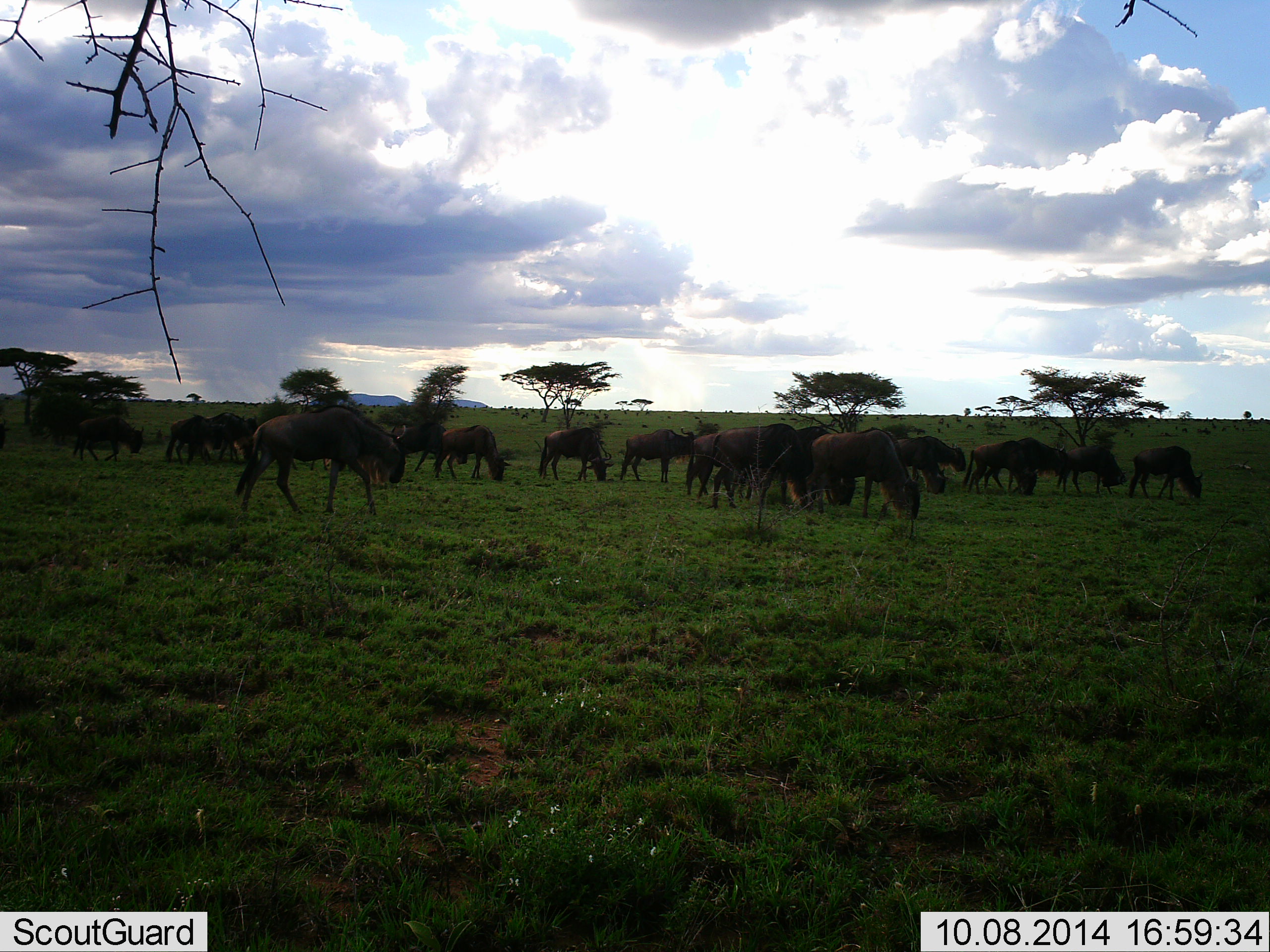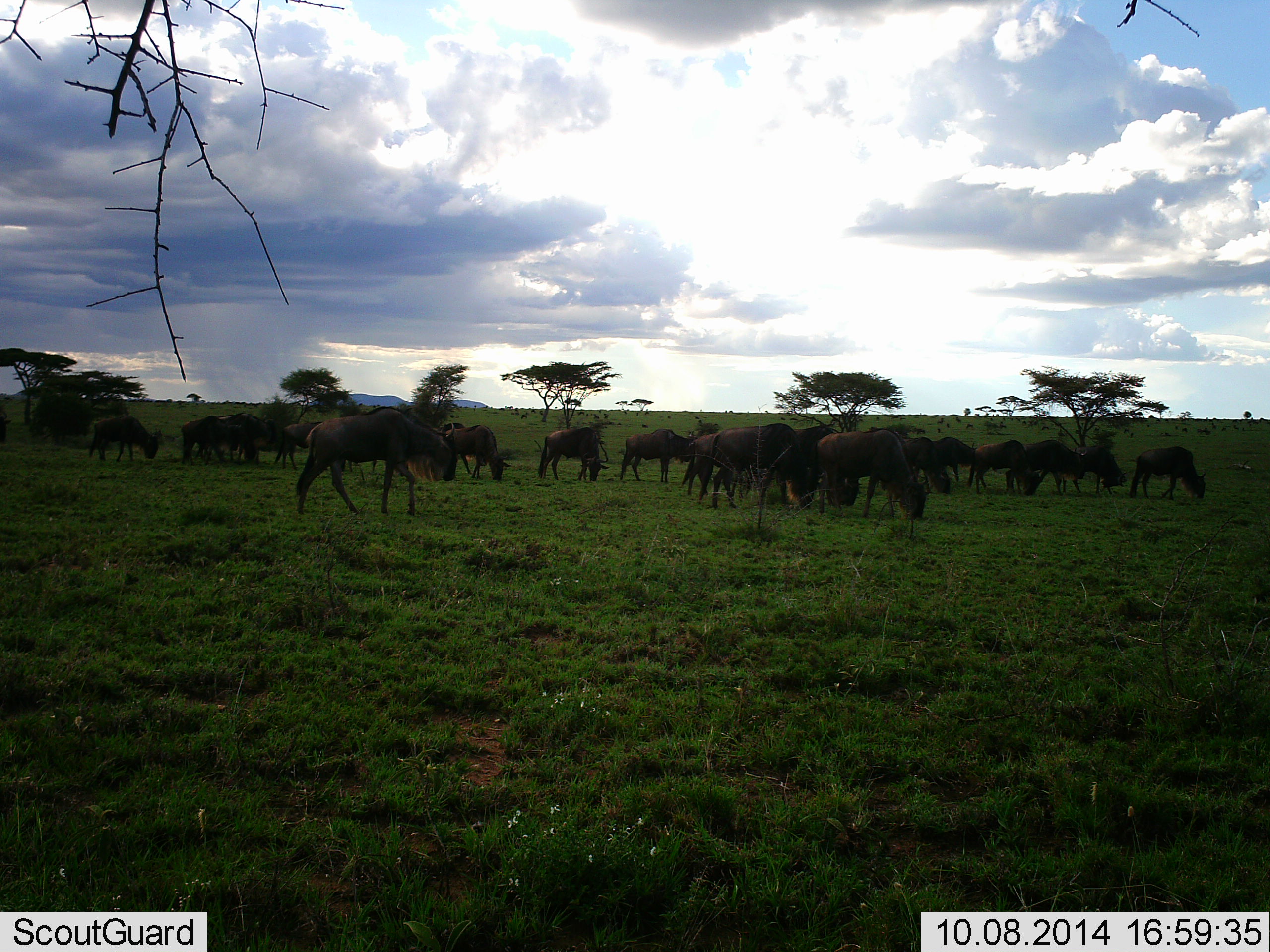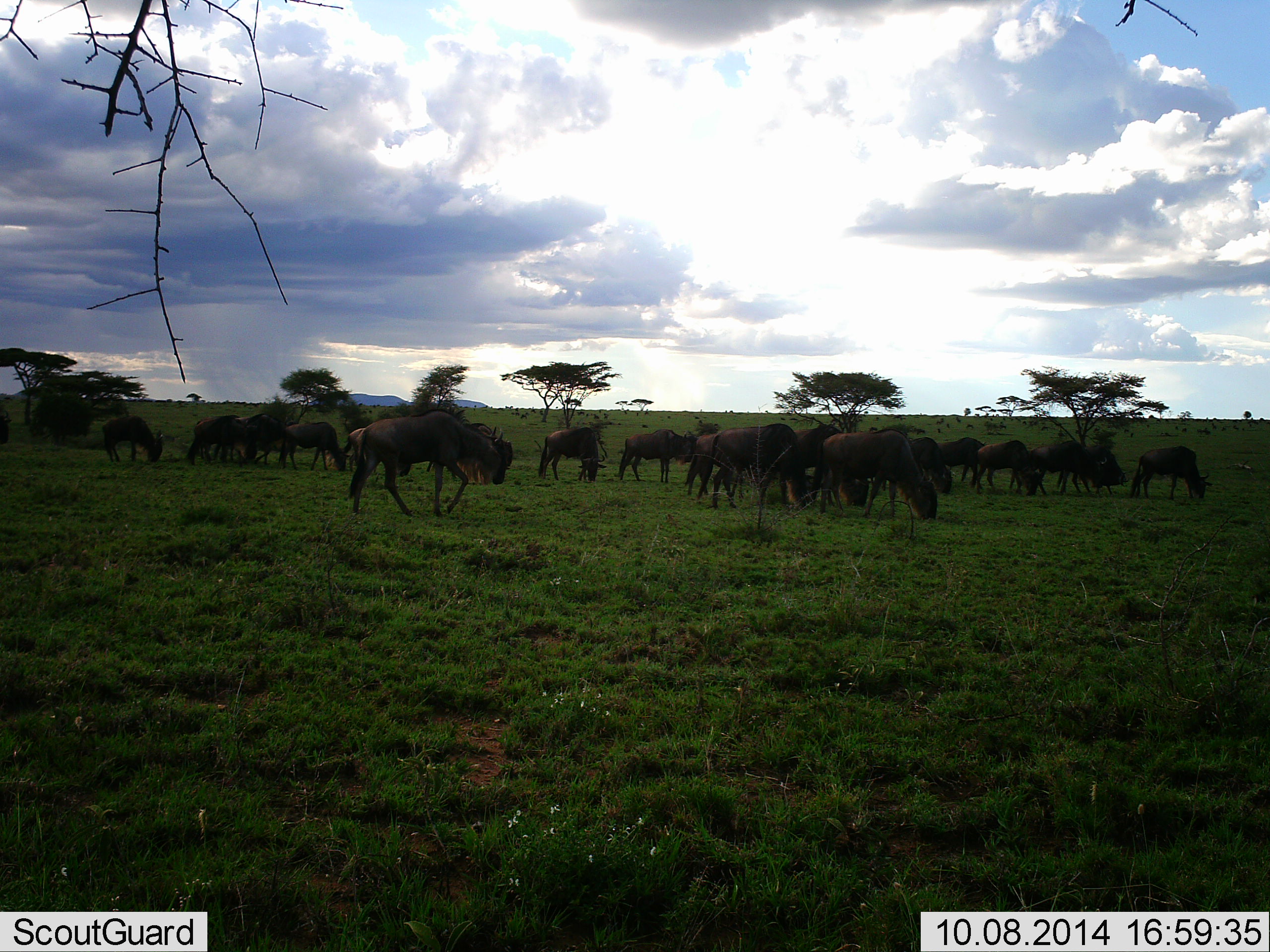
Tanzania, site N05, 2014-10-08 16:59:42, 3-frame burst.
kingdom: Animalia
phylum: Chordata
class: Mammalia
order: Artiodactyla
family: Bovidae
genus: Connochaetes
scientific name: Connochaetes taurinus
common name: blue wildebeest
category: wildebeest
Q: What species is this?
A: Wildebeest (blue wildebeest) (Connochaetes taurinus).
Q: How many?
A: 11-50.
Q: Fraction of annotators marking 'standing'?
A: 50%.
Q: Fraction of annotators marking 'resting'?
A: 0%.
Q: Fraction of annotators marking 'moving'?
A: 40%.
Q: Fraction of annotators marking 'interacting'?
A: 10%.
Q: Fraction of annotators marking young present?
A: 0%.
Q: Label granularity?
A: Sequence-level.